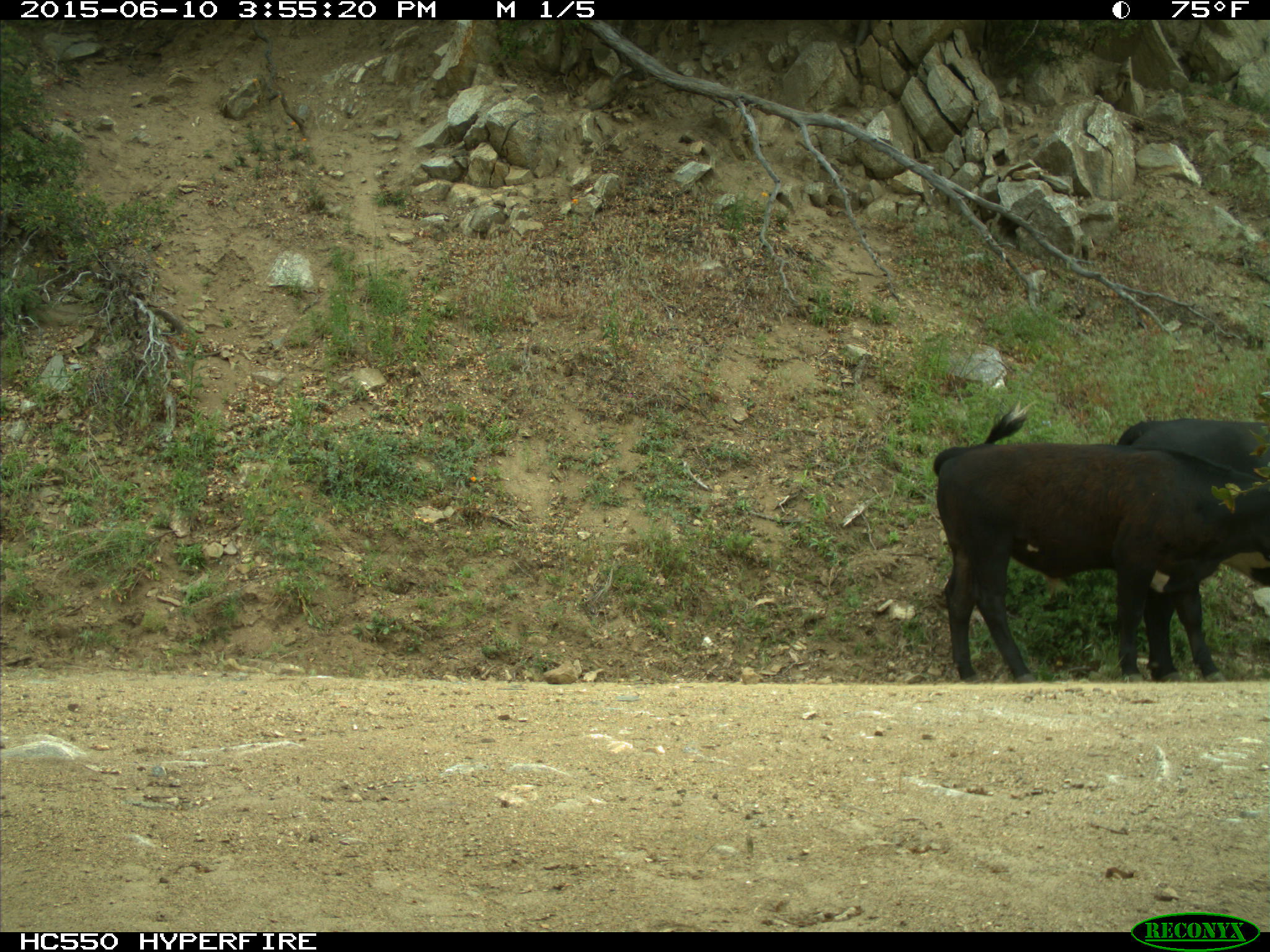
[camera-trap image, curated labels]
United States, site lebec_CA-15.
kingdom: Animalia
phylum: Chordata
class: Mammalia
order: Artiodactyla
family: Bovidae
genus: Bos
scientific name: Bos taurus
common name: domestic cow